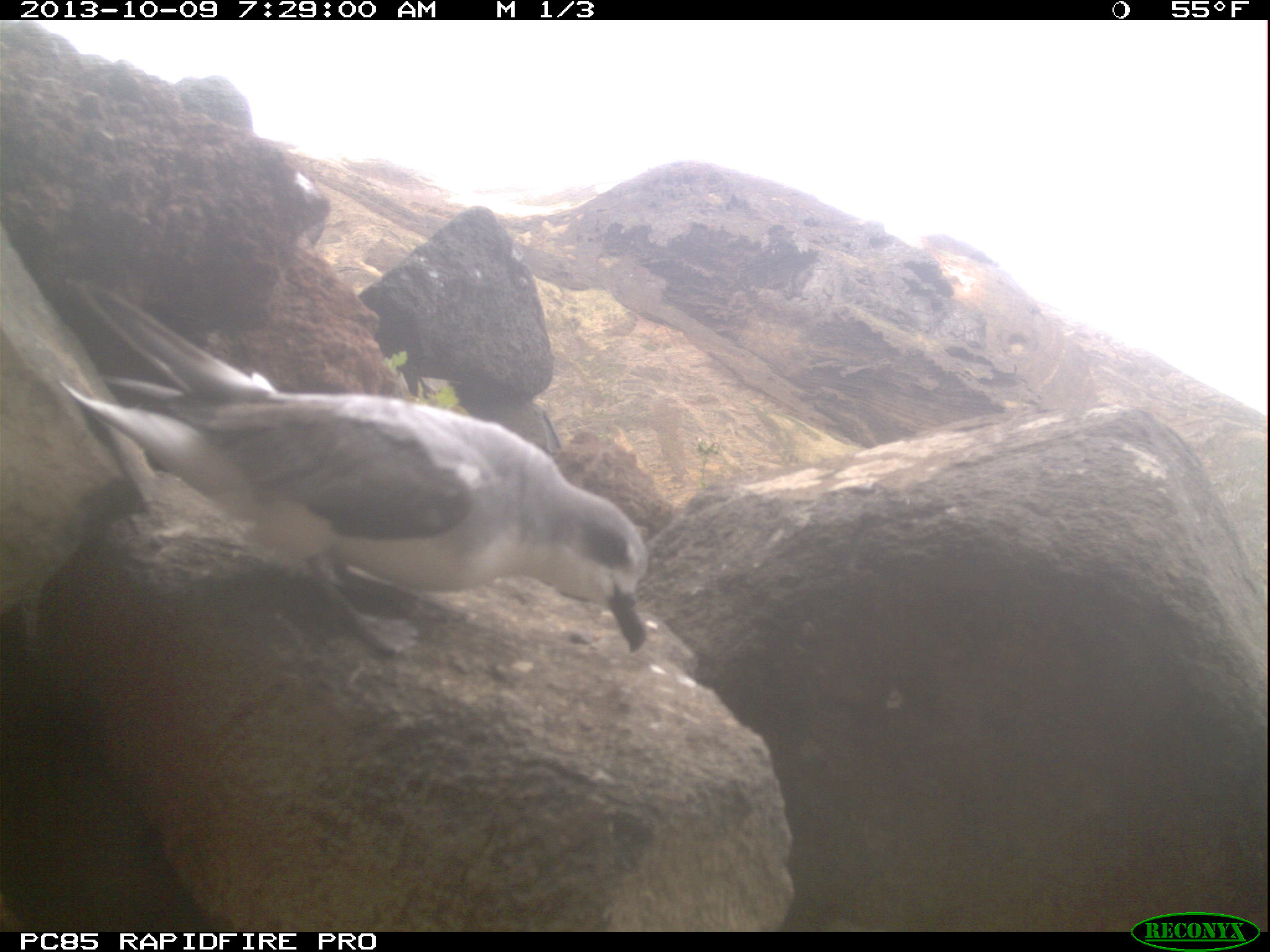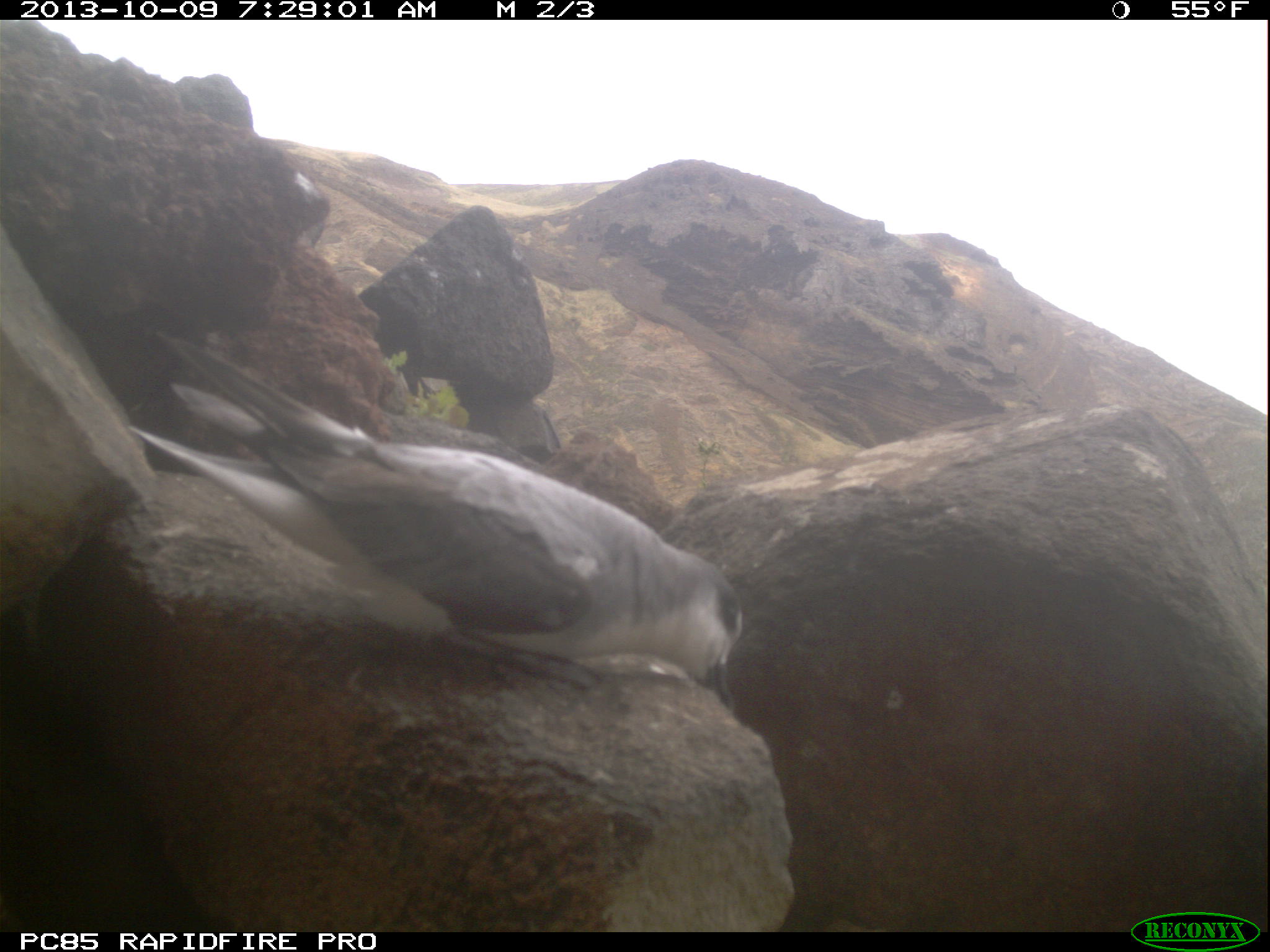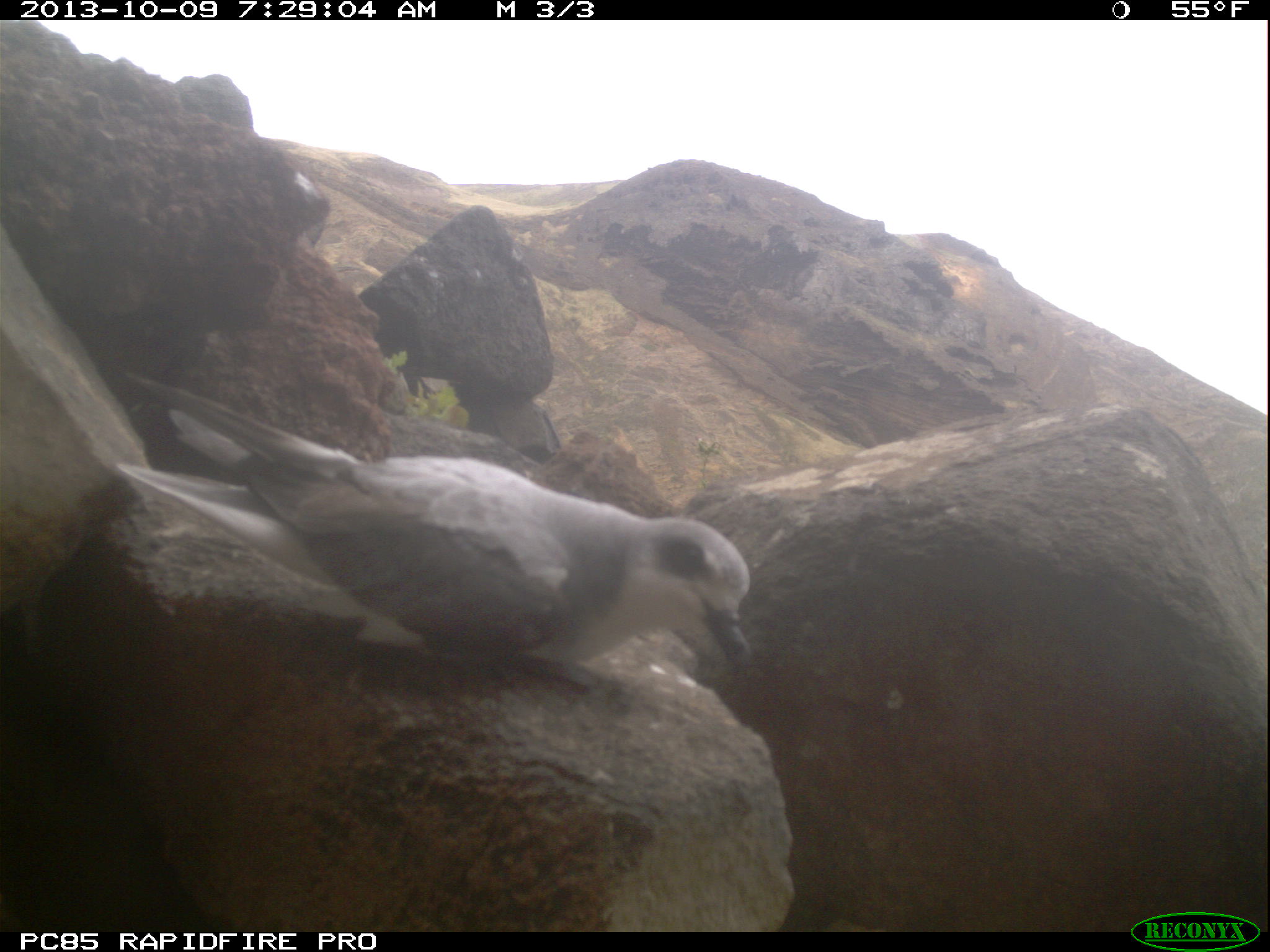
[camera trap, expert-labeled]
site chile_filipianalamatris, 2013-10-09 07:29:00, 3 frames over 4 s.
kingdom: Animalia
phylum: Chordata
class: Aves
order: Procellariiformes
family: Procellariidae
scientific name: Procellariidae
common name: petrel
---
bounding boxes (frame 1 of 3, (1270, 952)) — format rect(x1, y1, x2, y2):
petrel: rect(3, 274, 669, 684)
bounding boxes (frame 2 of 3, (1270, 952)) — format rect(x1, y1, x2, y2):
petrel: rect(7, 350, 772, 721)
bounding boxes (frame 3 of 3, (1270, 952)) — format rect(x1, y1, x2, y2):
petrel: rect(33, 375, 769, 689)